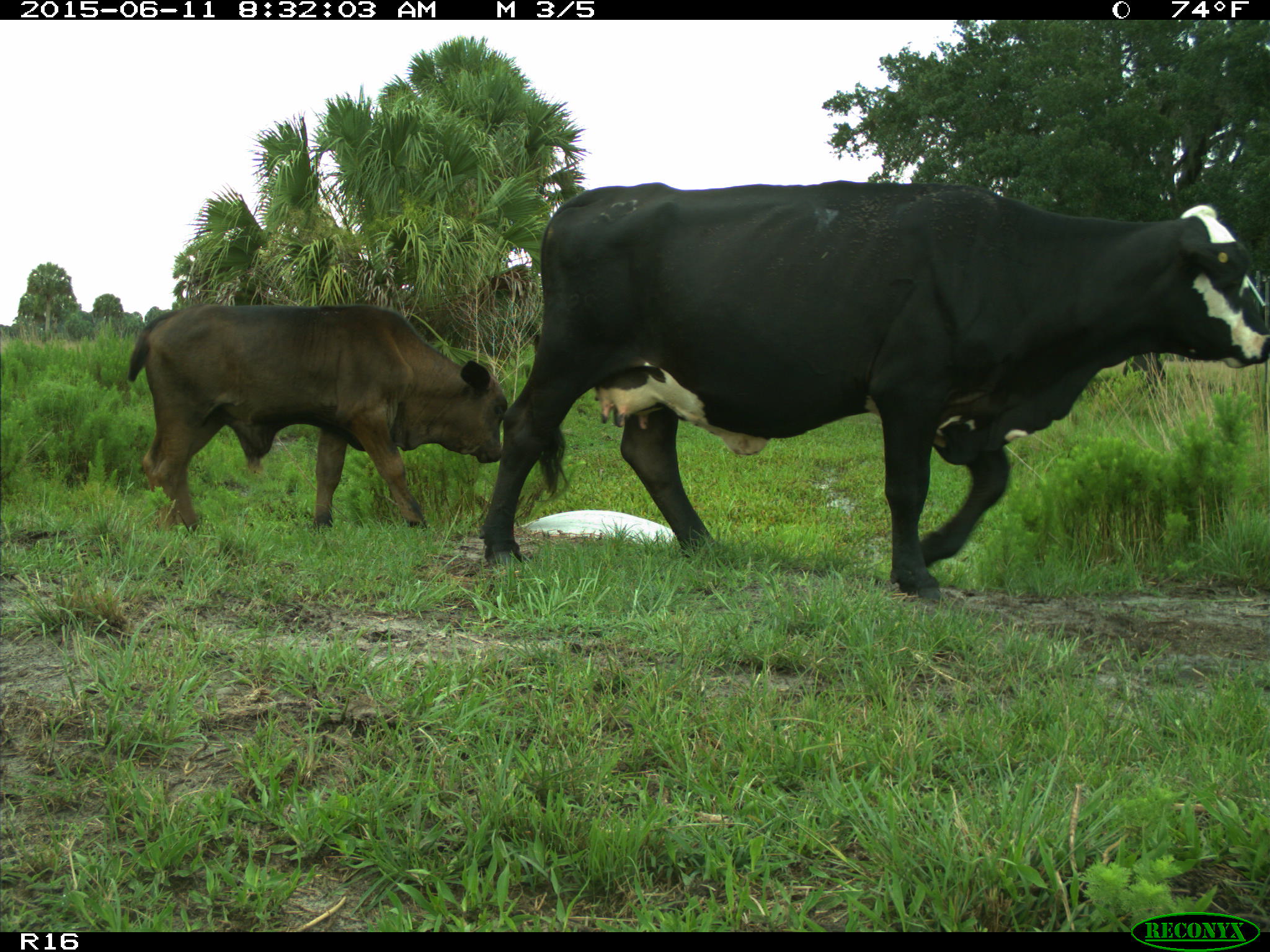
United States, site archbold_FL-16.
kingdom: Animalia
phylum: Chordata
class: Mammalia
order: Artiodactyla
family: Bovidae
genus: Bos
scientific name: Bos taurus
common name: domestic cow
Bos taurus (domestic cow).